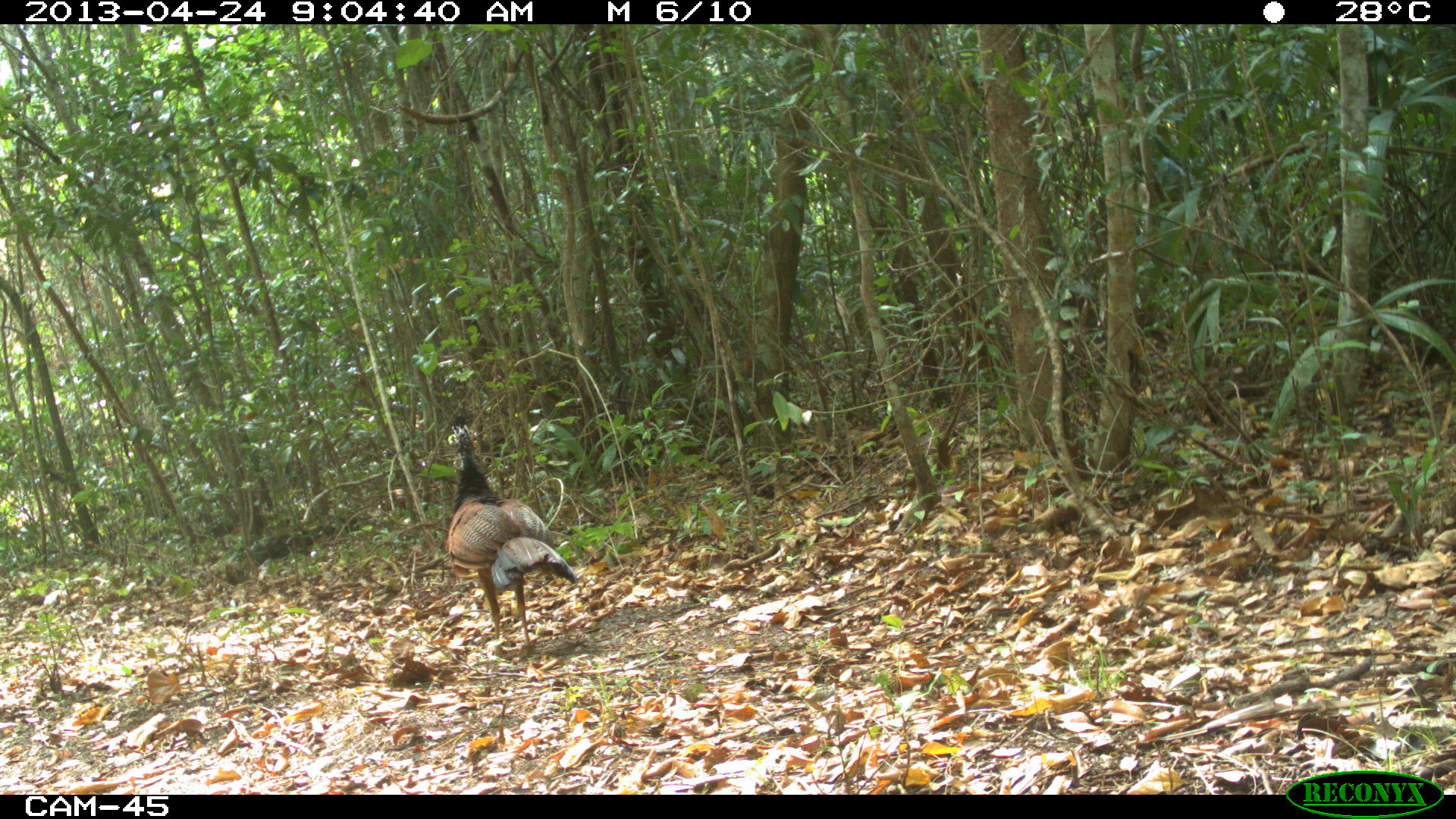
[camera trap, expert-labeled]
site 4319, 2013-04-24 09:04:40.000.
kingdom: Animalia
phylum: Chordata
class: Aves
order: Galliformes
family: Cracidae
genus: Crax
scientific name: Crax rubra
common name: great curassow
Crax rubra (great curassow), count 1, sex female.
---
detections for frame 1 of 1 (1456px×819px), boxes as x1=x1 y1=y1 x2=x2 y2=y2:
crax rubra: x1=445 y1=412 x2=577 y2=655